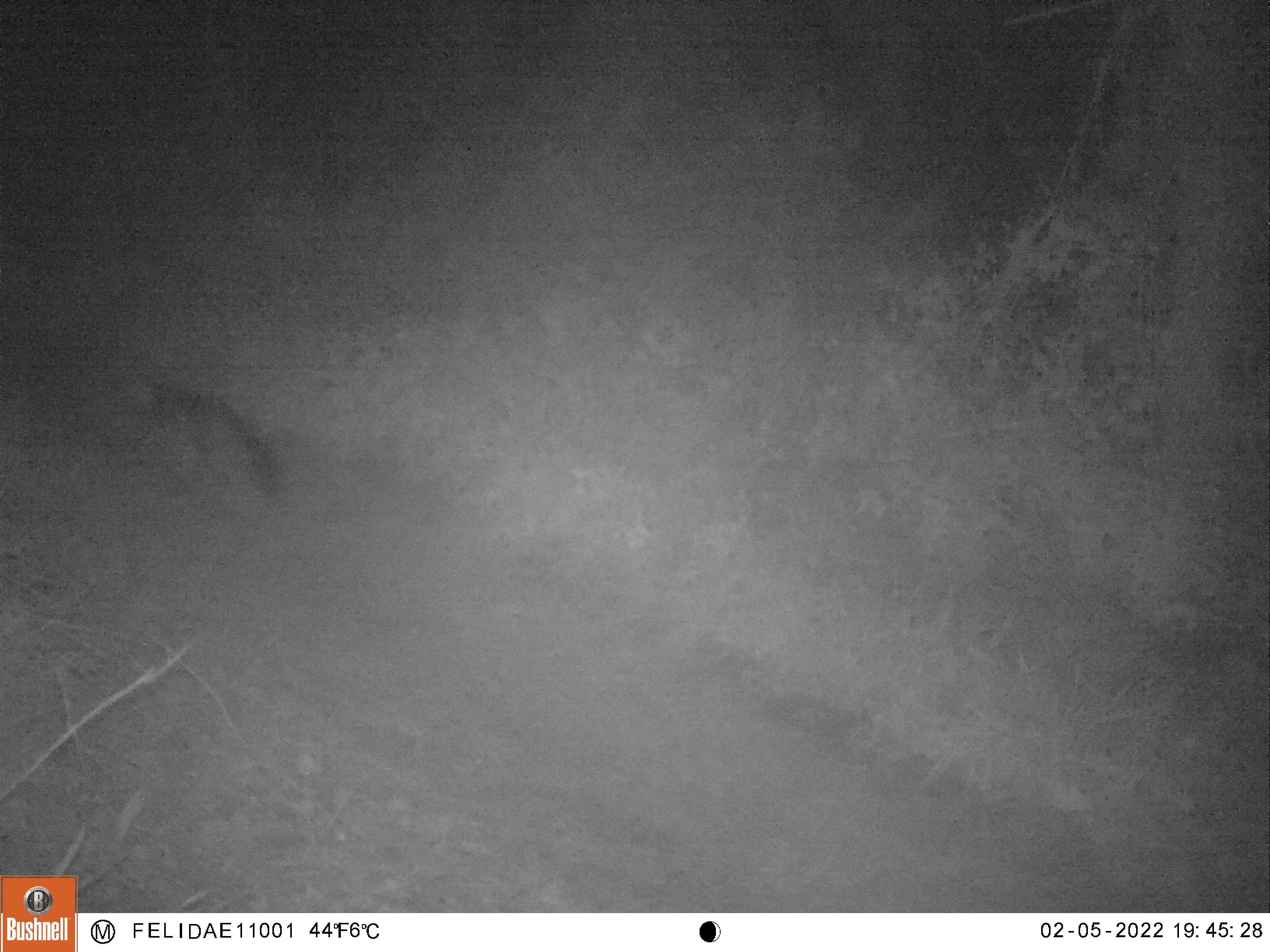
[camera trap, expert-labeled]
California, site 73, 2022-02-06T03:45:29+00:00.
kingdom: Animalia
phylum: Chordata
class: Mammalia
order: Carnivora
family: Canidae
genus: Urocyon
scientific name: Urocyon cinereoargenteus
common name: gray fox